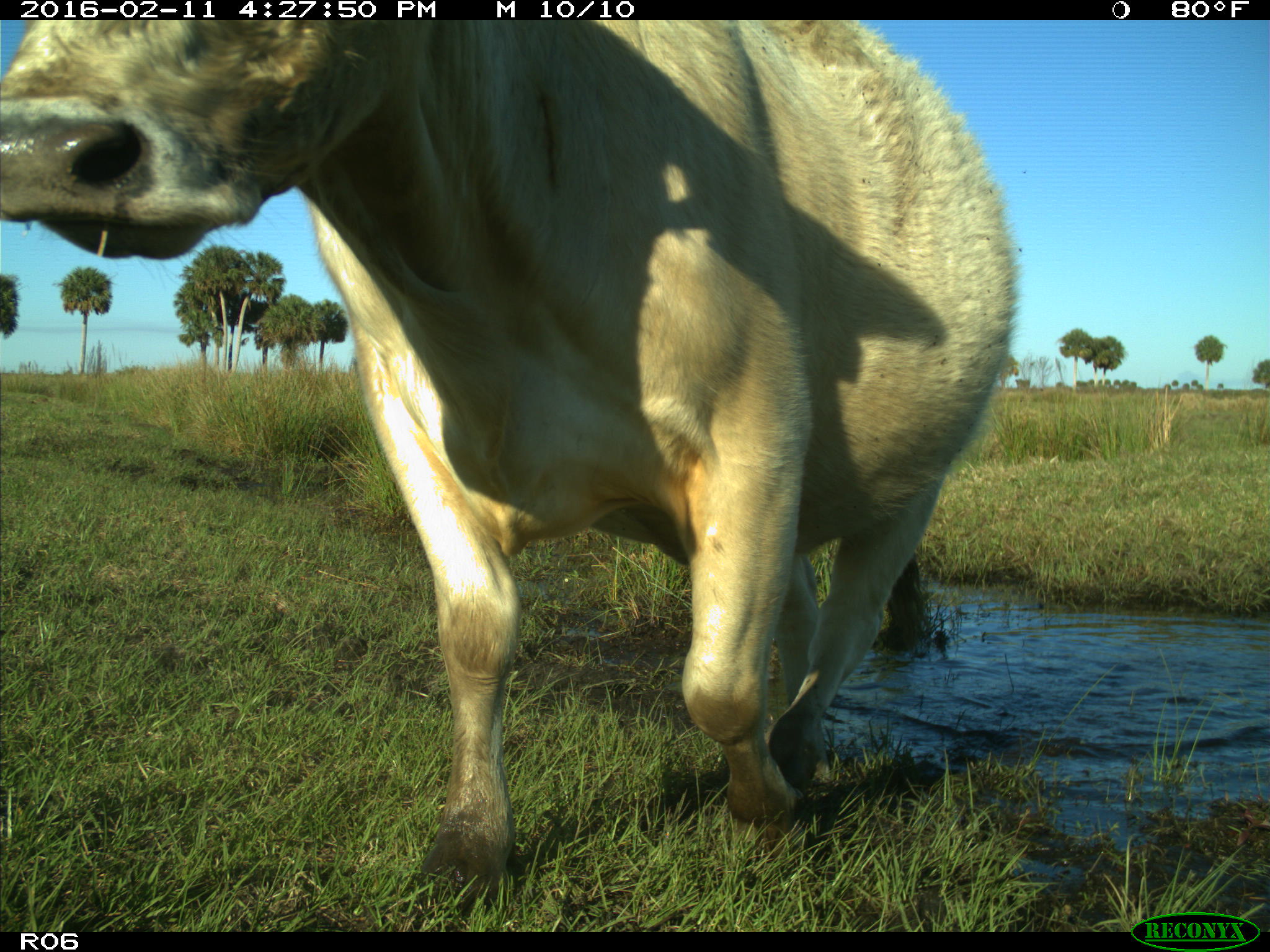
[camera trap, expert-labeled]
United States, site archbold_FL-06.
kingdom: Animalia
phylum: Chordata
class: Mammalia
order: Artiodactyla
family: Bovidae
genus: Bos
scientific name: Bos taurus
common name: domestic cow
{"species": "Bos taurus (domestic cow)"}